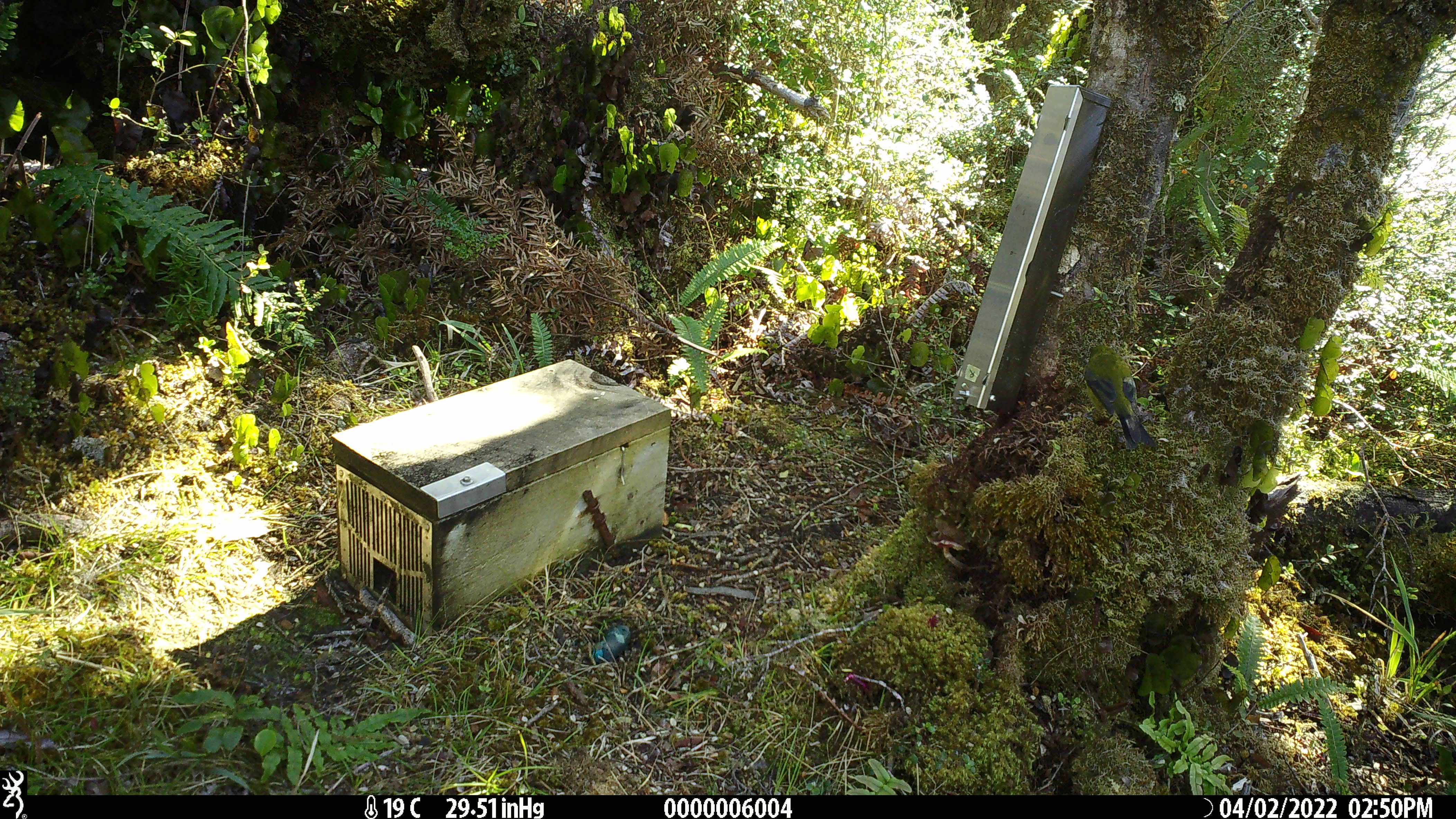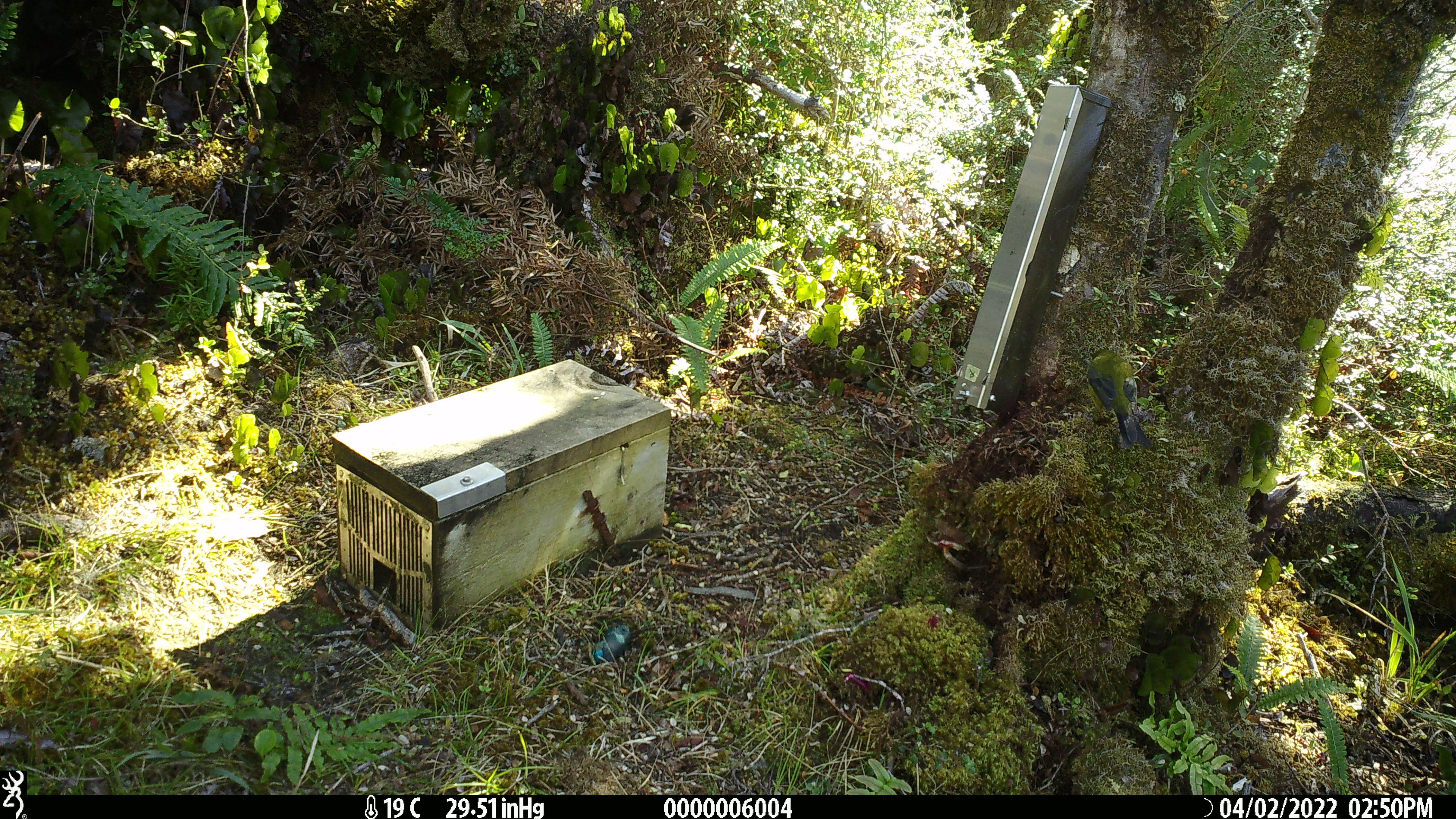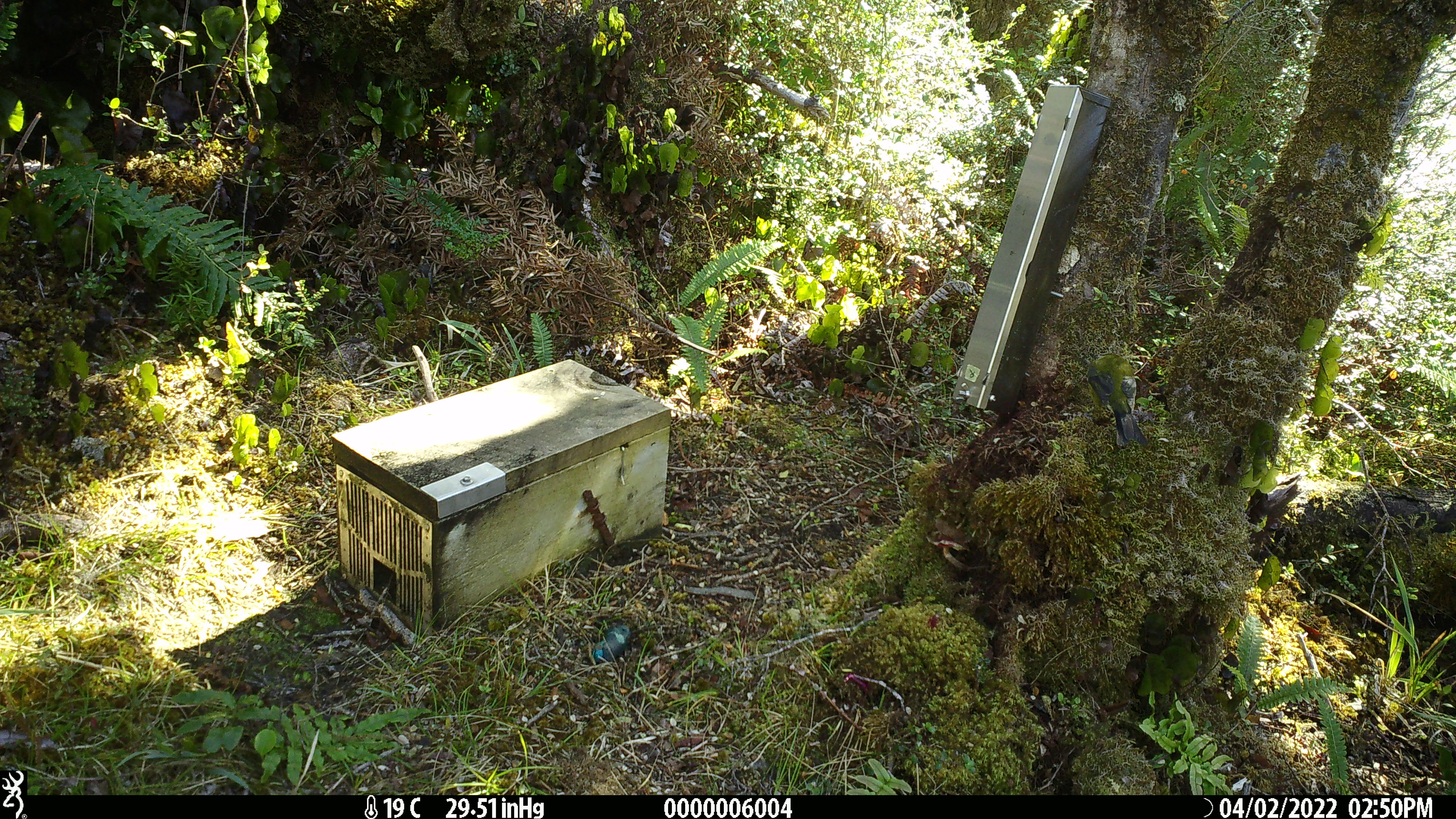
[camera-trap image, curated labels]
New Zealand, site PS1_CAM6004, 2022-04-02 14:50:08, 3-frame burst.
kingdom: Animalia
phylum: Chordata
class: Aves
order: Passeriformes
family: Meliphagidae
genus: Anthornis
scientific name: Anthornis melanura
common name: new zealand bellbird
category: bellbird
Bellbird (new zealand bellbird) (Anthornis melanura).